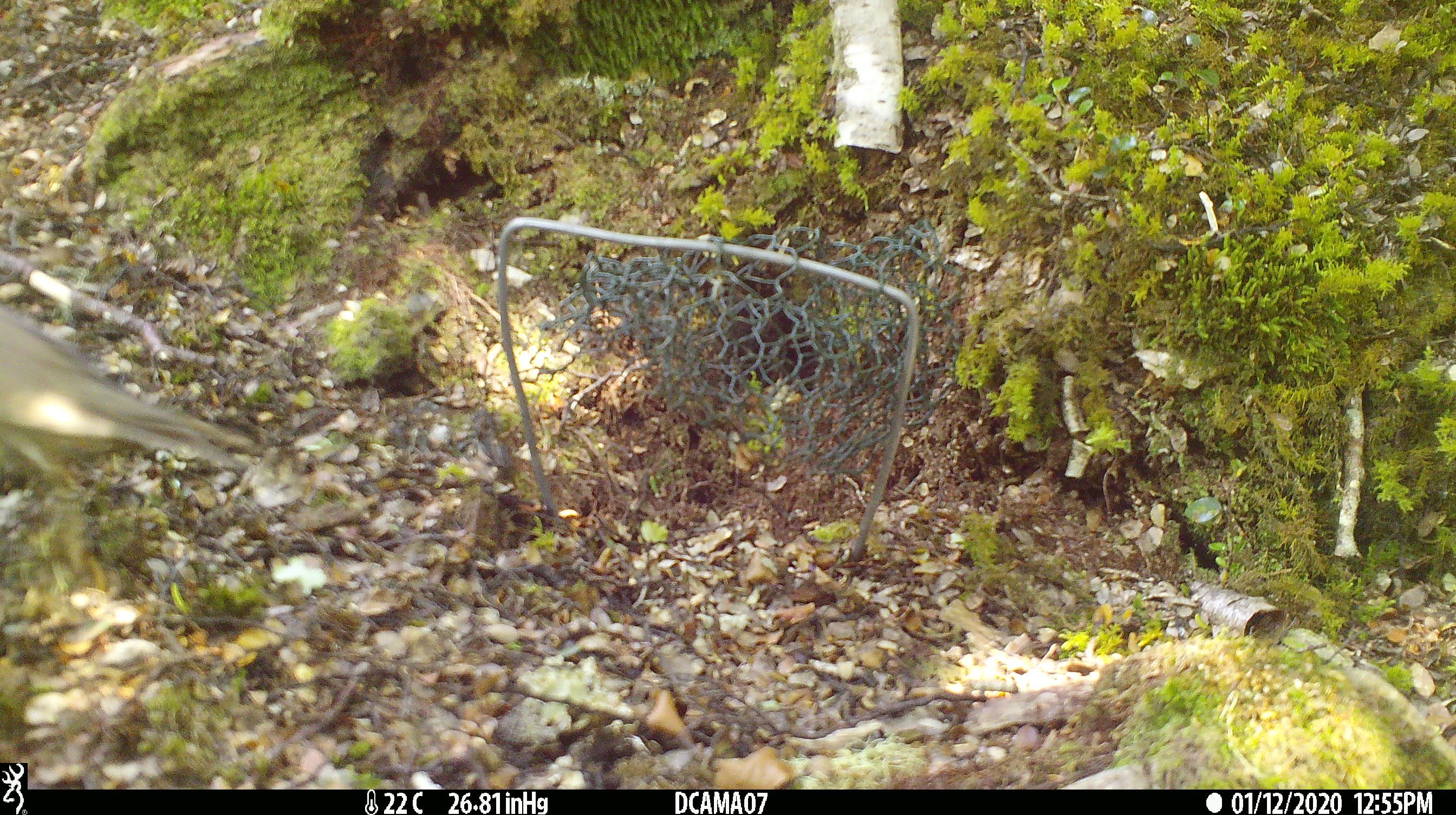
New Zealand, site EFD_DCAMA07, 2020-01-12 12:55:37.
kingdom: Animalia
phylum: Chordata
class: Aves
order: Passeriformes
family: Turdidae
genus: Turdus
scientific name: Turdus philomelos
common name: song thrush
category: thrush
Thrush (song thrush) (Turdus philomelos).